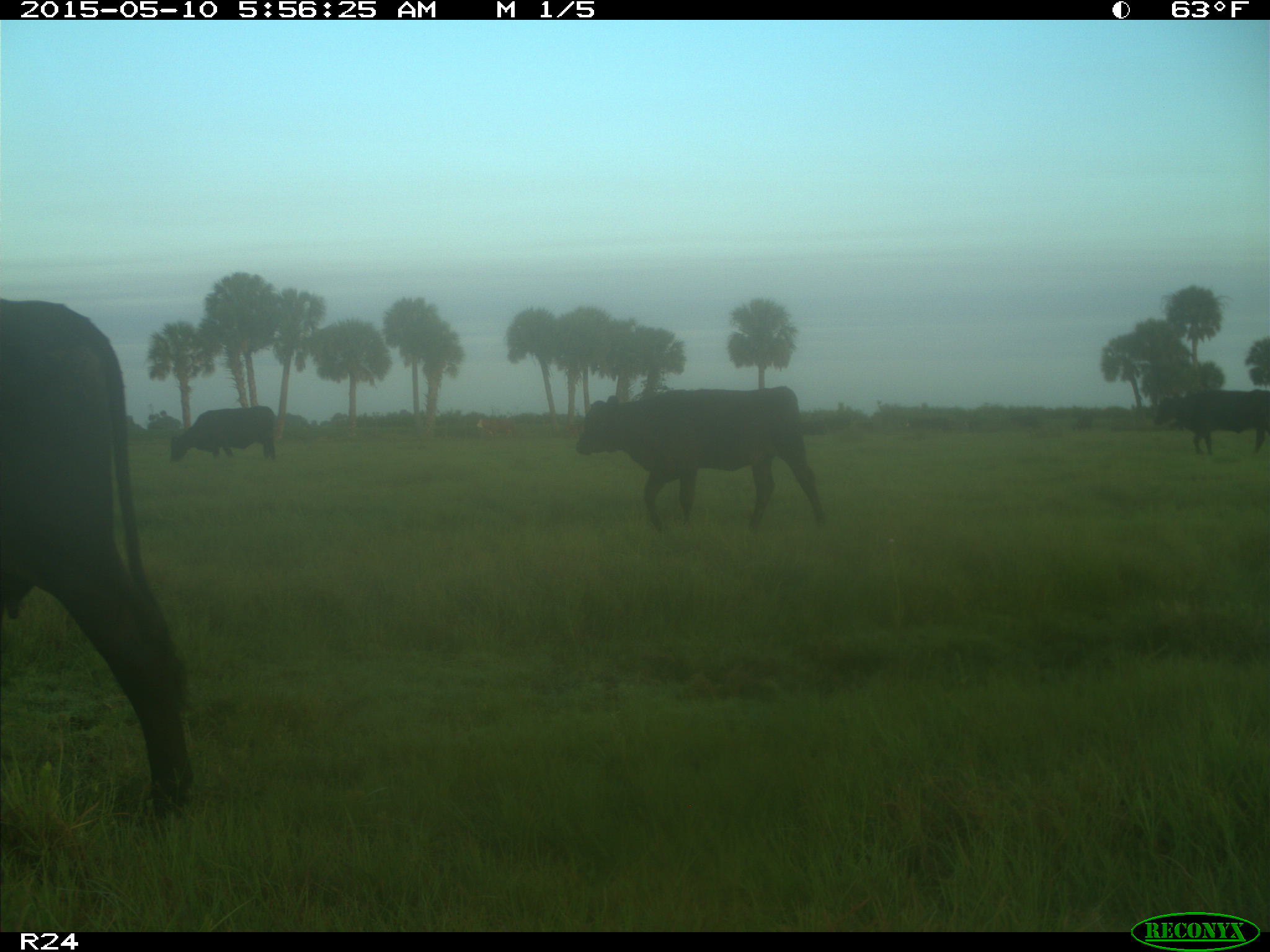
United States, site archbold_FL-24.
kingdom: Animalia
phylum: Chordata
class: Mammalia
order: Artiodactyla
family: Bovidae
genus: Bos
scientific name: Bos taurus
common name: domestic cow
Bos taurus (domestic cow).